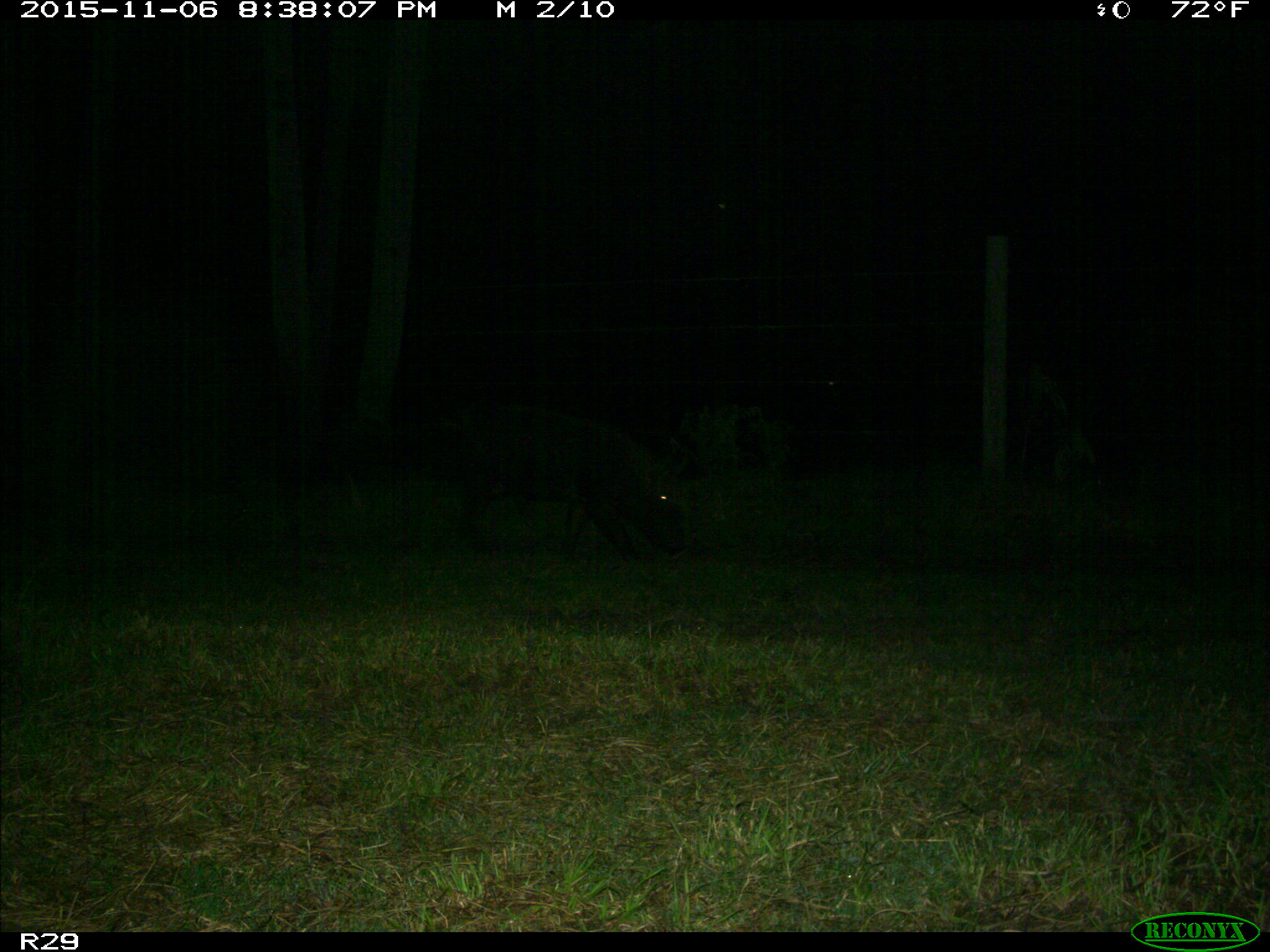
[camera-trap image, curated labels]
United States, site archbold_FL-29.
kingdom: Animalia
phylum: Chordata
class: Mammalia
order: Artiodactyla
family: Suidae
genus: Sus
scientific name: Sus scrofa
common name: wild boar